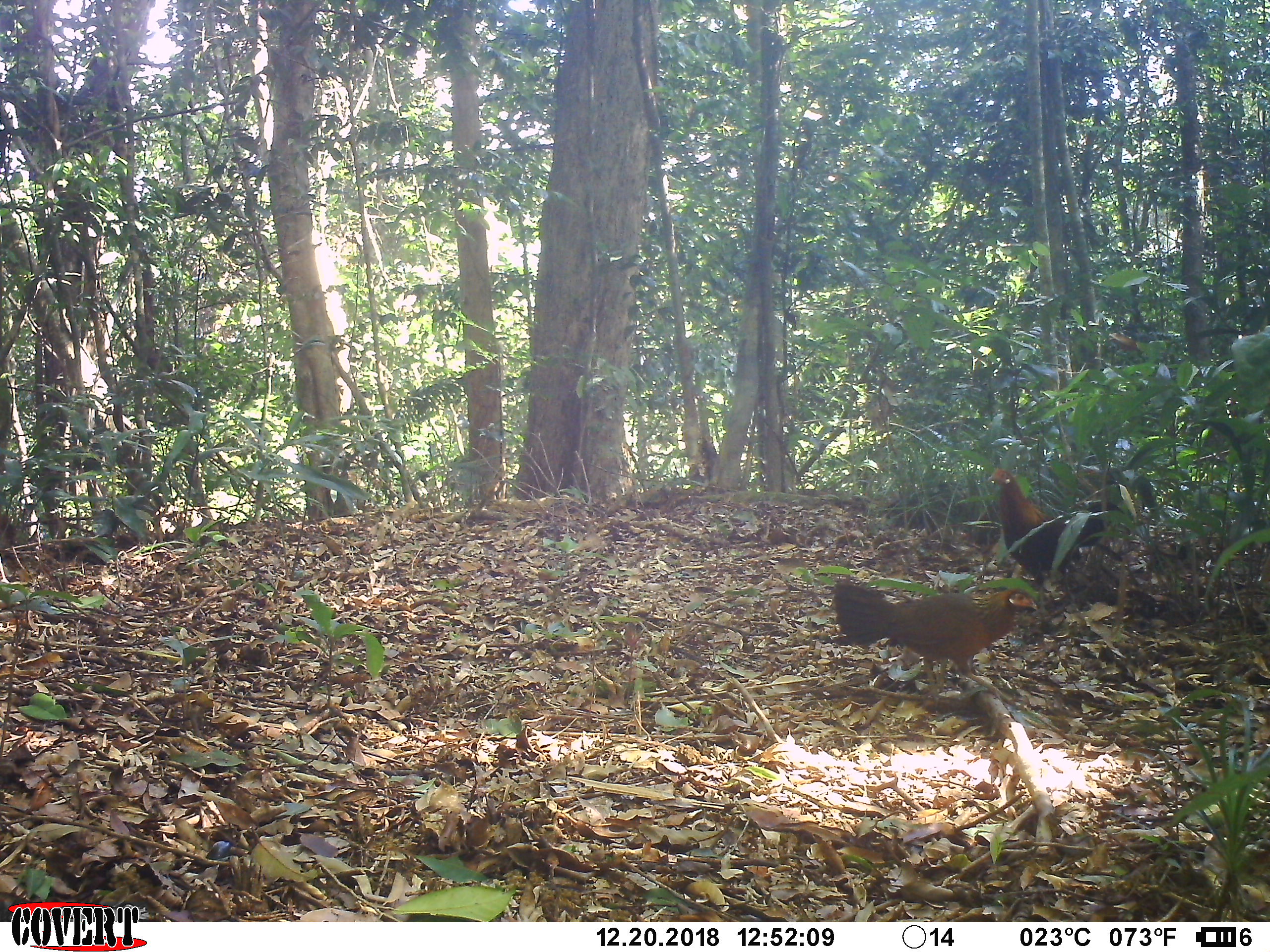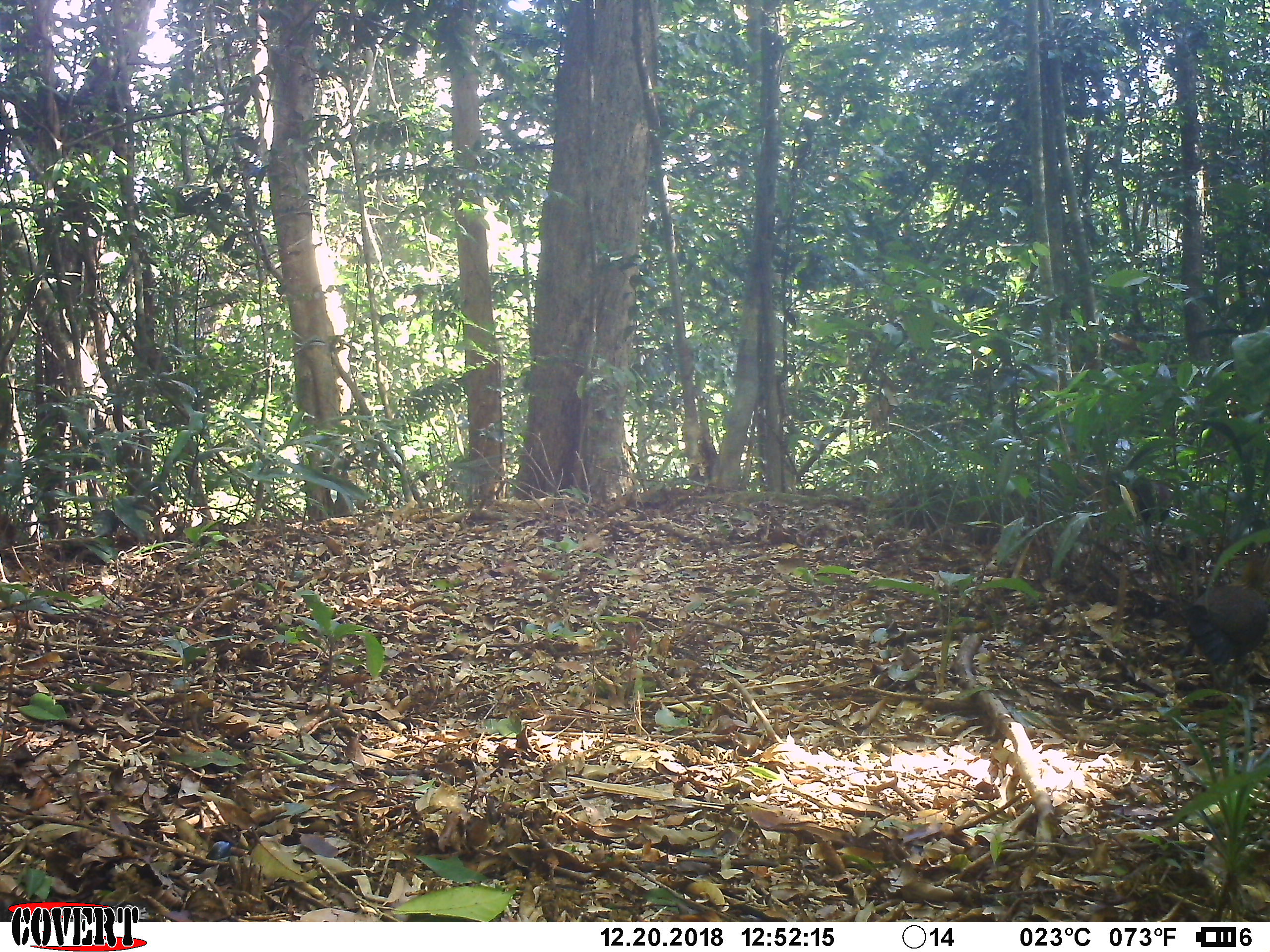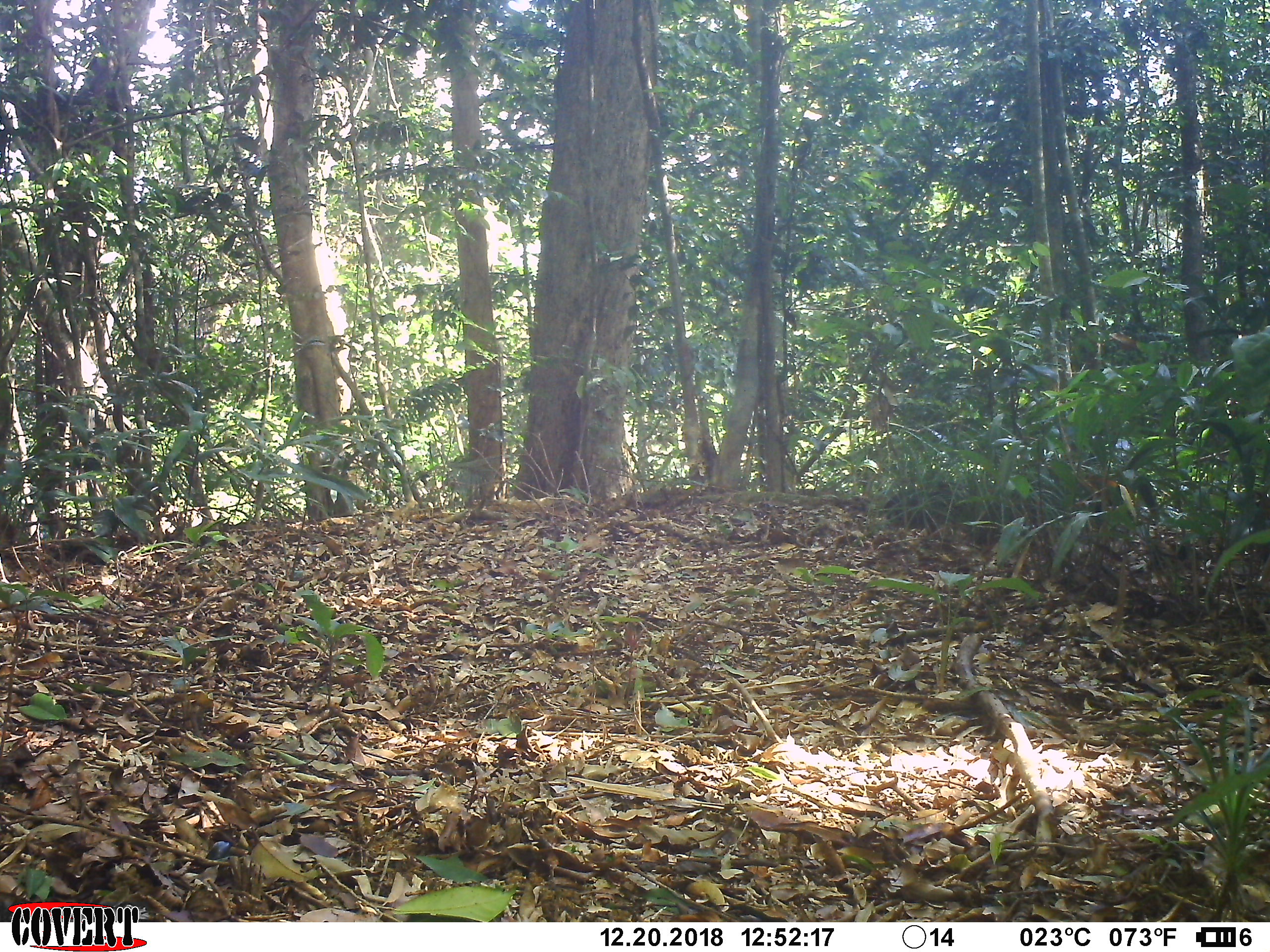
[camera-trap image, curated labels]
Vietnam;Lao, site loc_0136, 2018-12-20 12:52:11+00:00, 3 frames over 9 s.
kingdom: Animalia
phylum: Chordata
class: Aves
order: Galliformes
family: Phasianidae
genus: Gallus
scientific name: Gallus gallus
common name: red junglefowl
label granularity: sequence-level